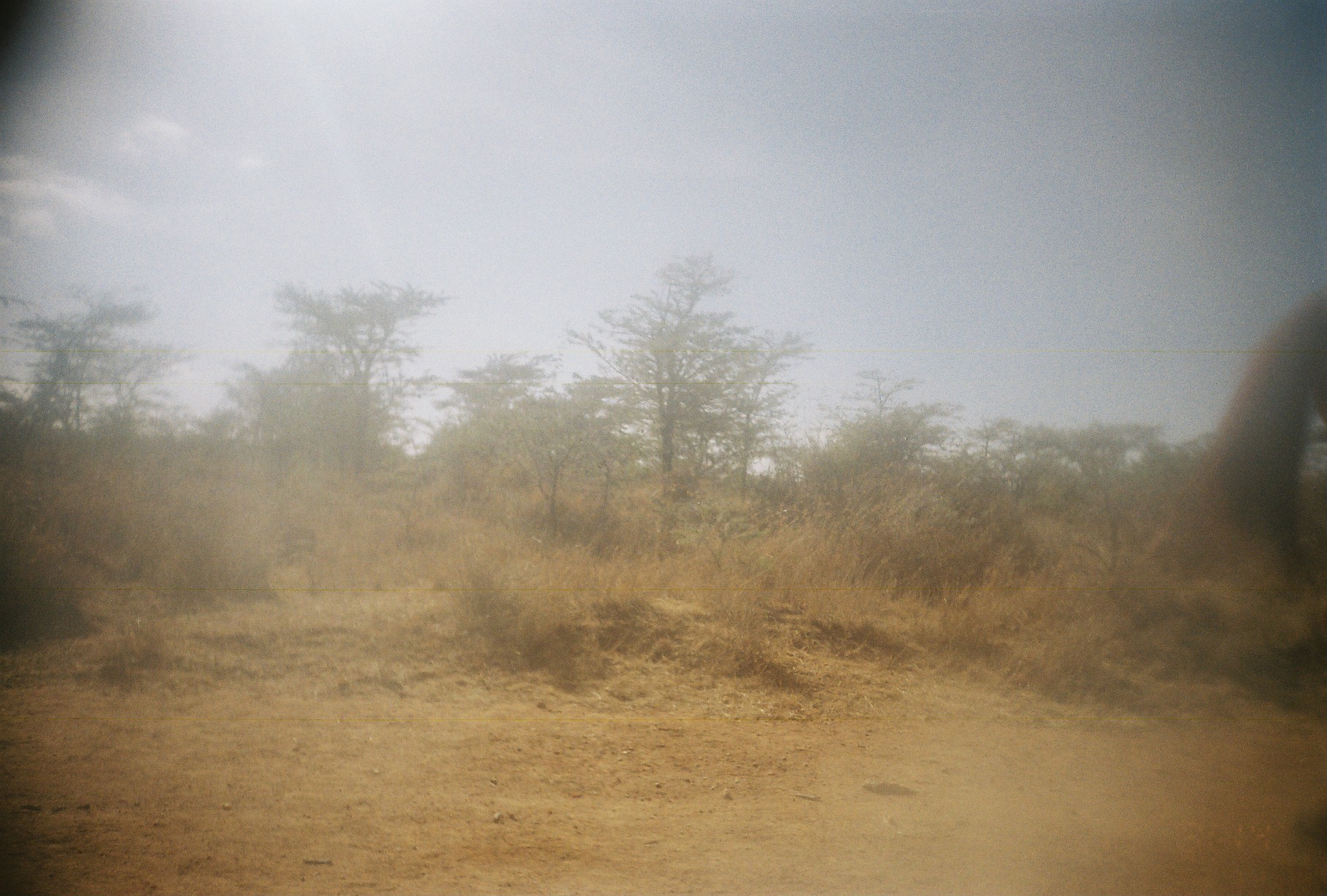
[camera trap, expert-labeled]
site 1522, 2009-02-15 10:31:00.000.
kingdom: Animalia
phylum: Chordata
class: Mammalia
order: Perissodactyla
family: Equidae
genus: Equus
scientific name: Equus ferus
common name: wild horse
Equus ferus (wild horse), count 1.